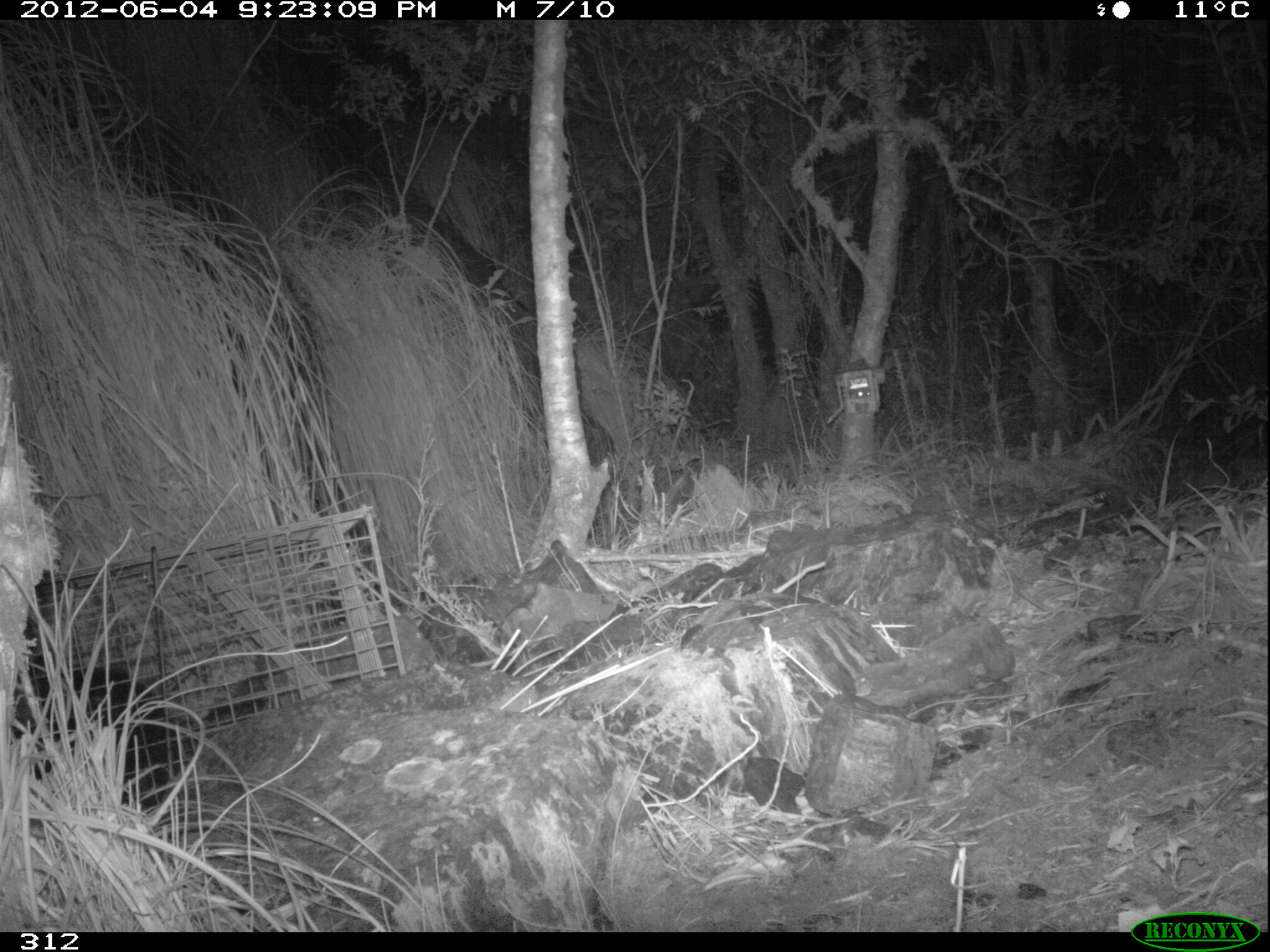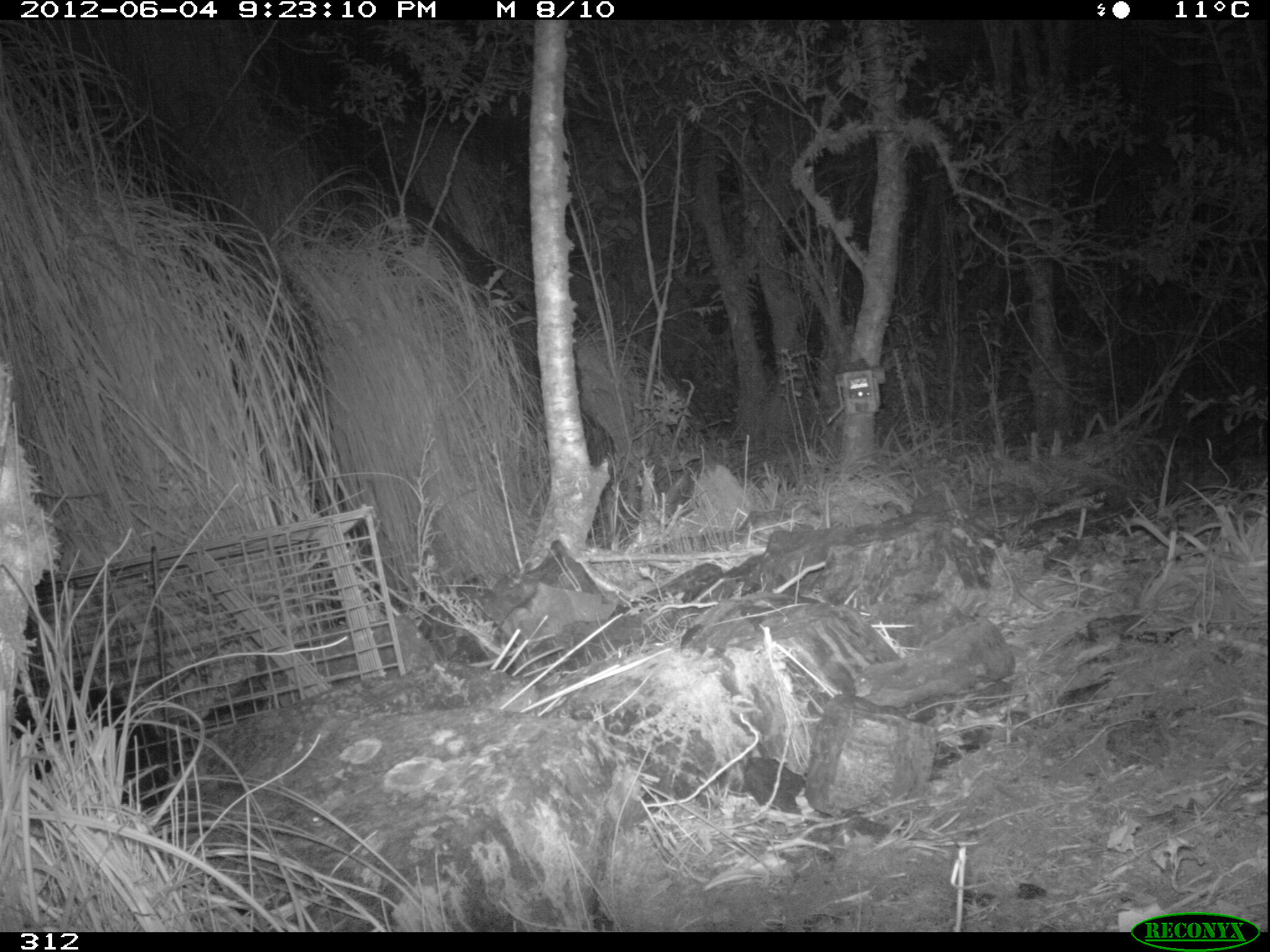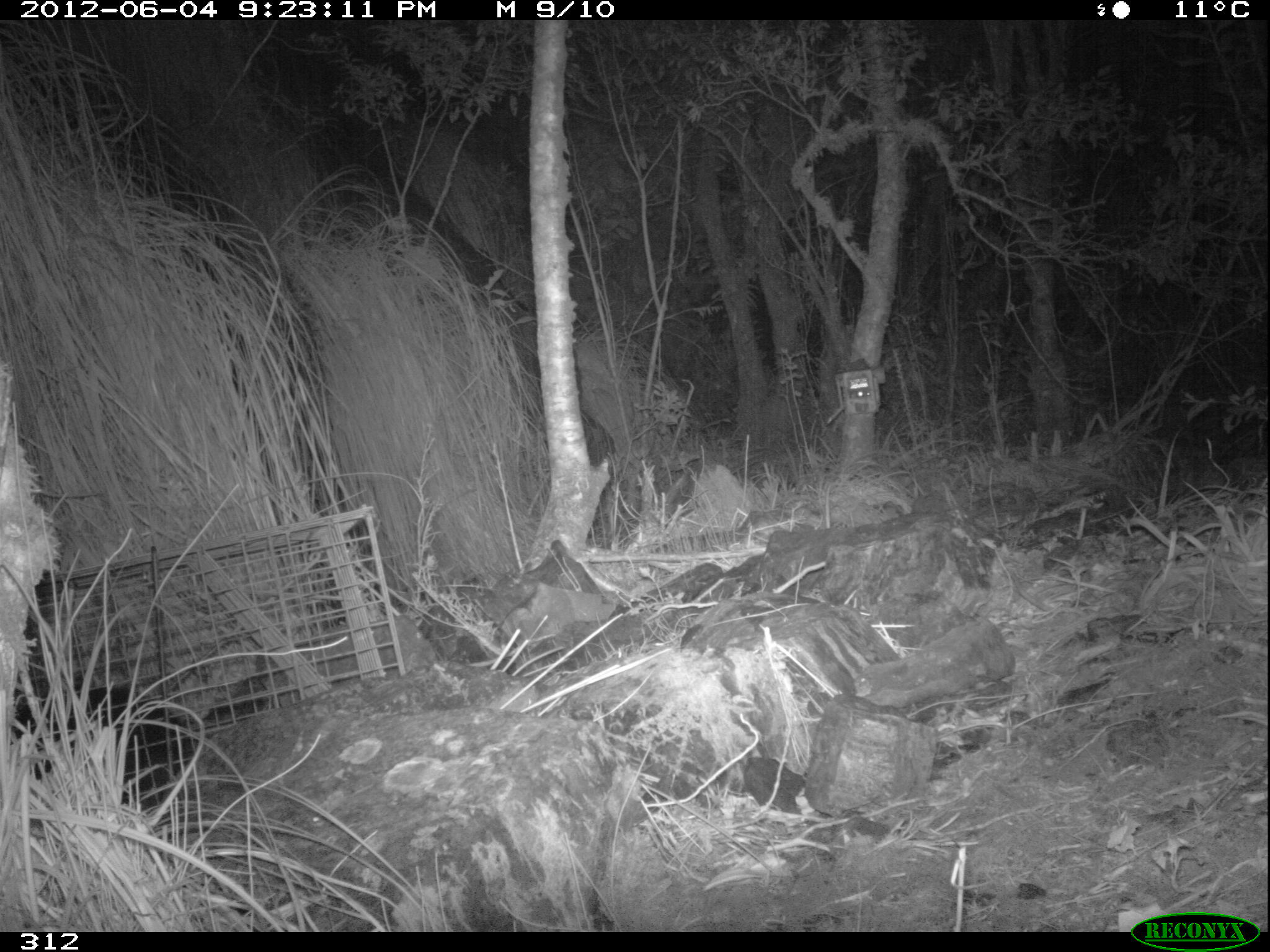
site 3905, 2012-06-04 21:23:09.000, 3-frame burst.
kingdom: Animalia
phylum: Chordata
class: Mammalia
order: Didelphimorphia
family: Didelphidae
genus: Didelphis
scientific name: Didelphis pernigra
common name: andean white-eared opossum